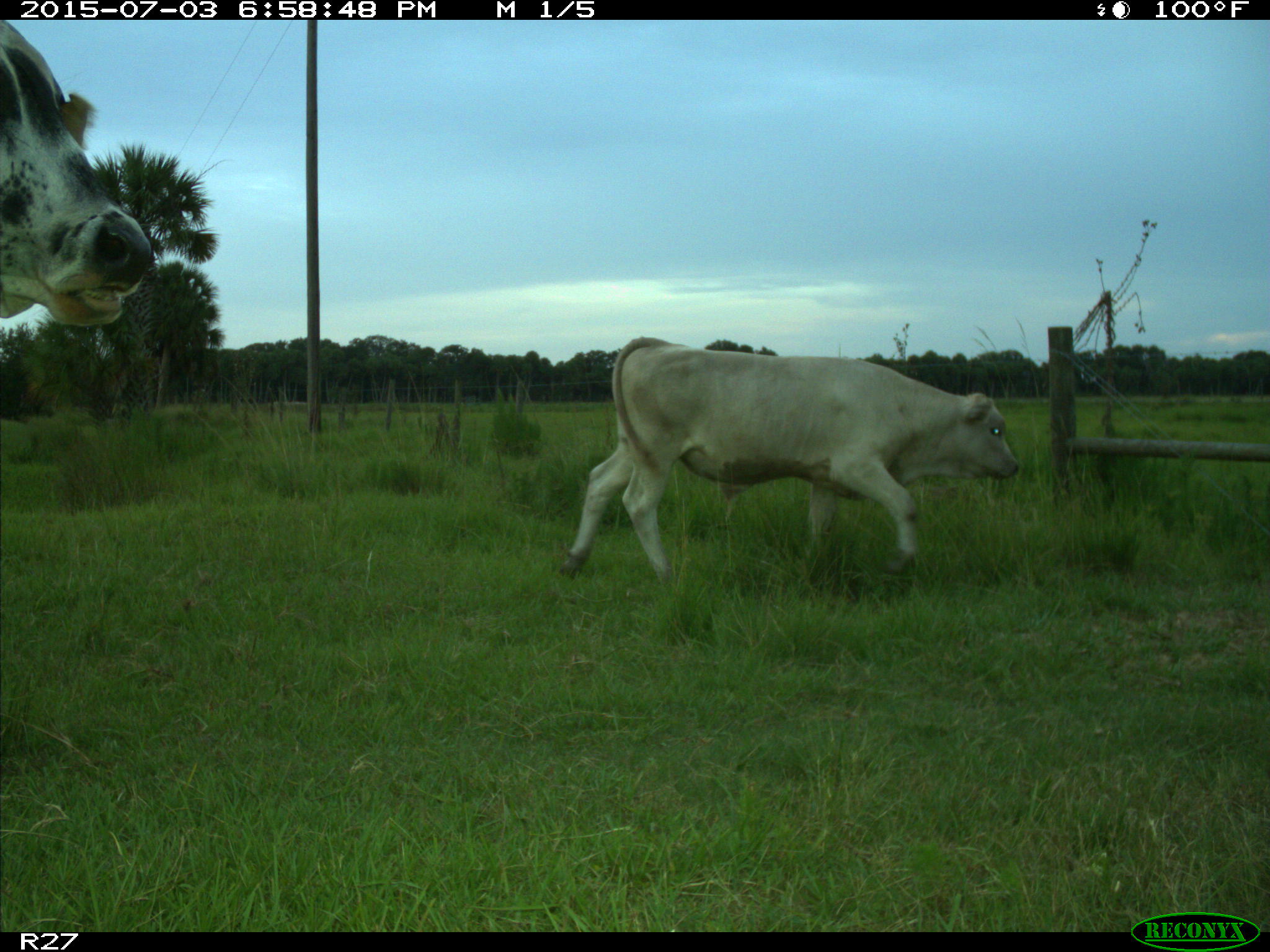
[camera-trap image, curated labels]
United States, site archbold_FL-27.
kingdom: Animalia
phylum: Chordata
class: Mammalia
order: Artiodactyla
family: Bovidae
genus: Bos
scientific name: Bos taurus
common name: domestic cow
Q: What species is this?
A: Bos taurus (domestic cow).